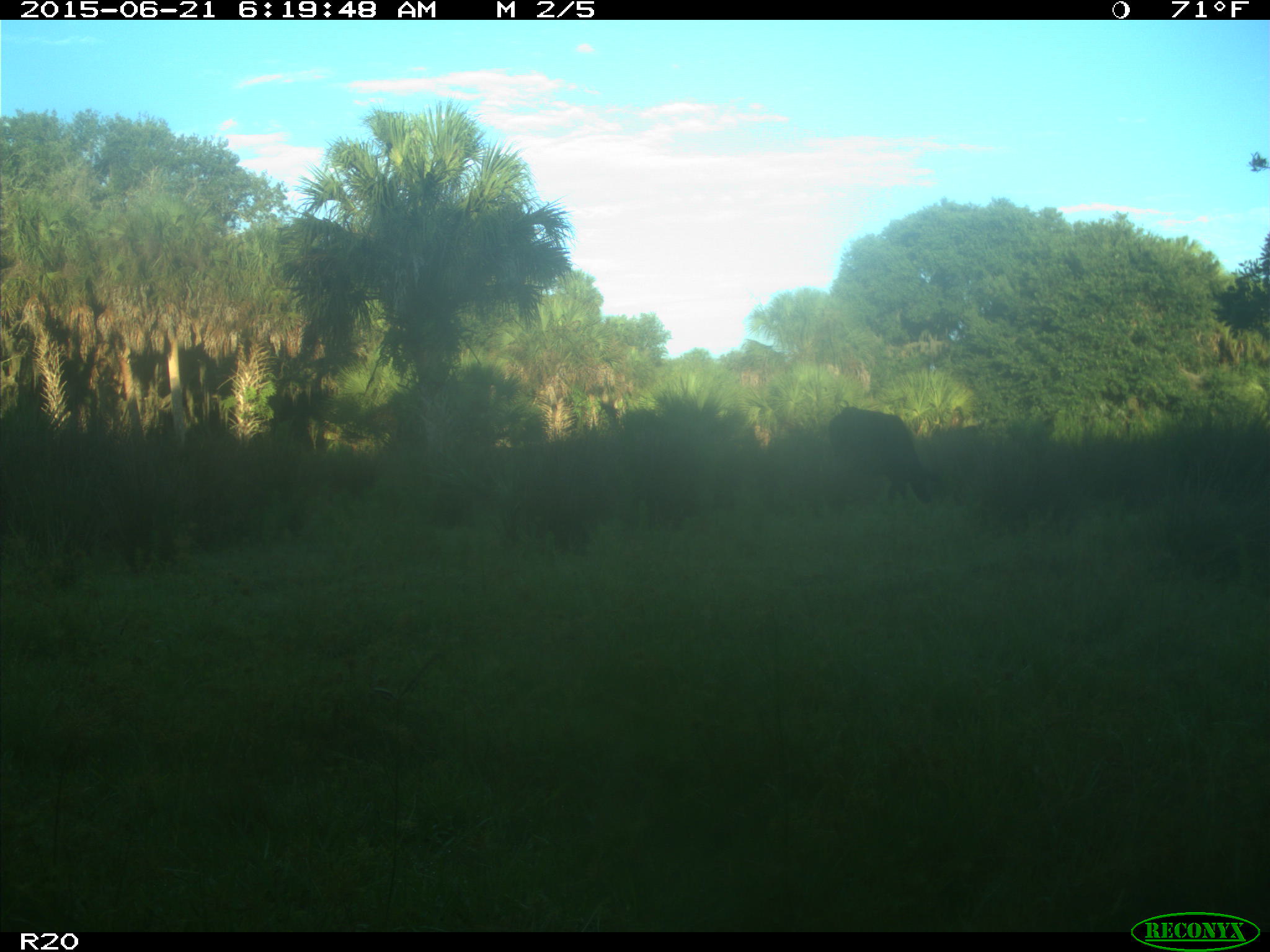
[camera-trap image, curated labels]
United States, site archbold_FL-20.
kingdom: Animalia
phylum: Chordata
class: Mammalia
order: Artiodactyla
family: Bovidae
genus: Bos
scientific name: Bos taurus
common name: domestic cow